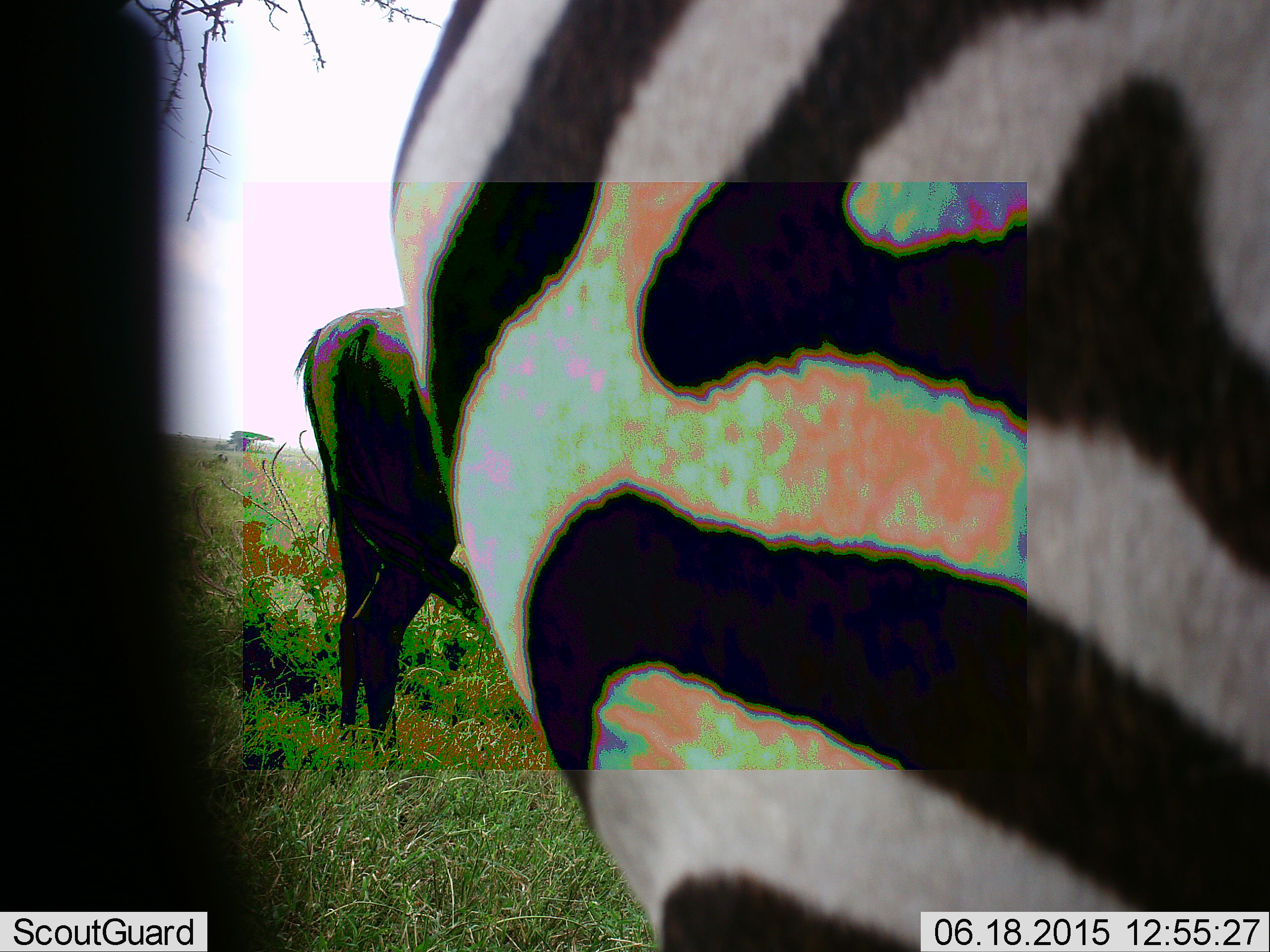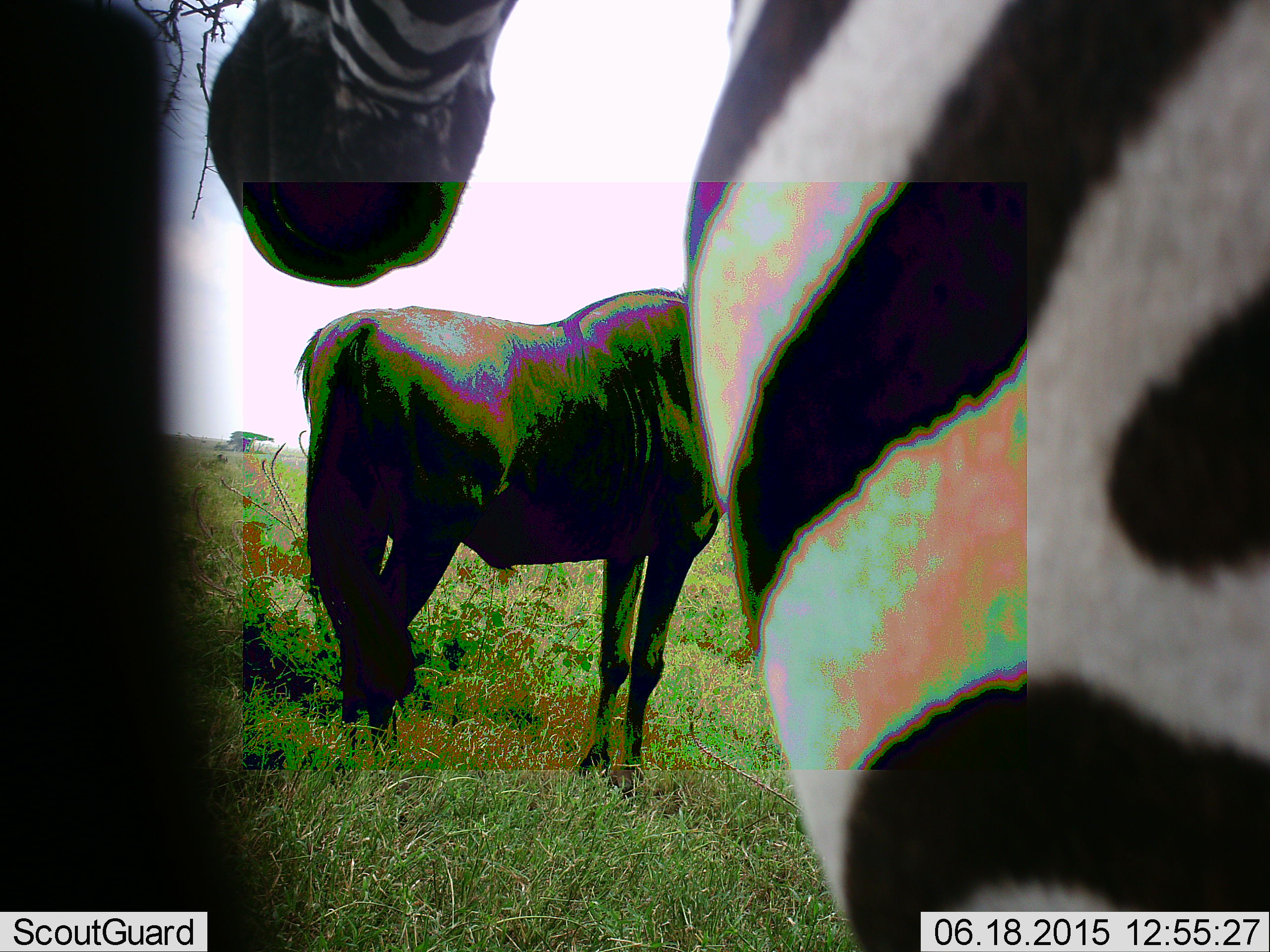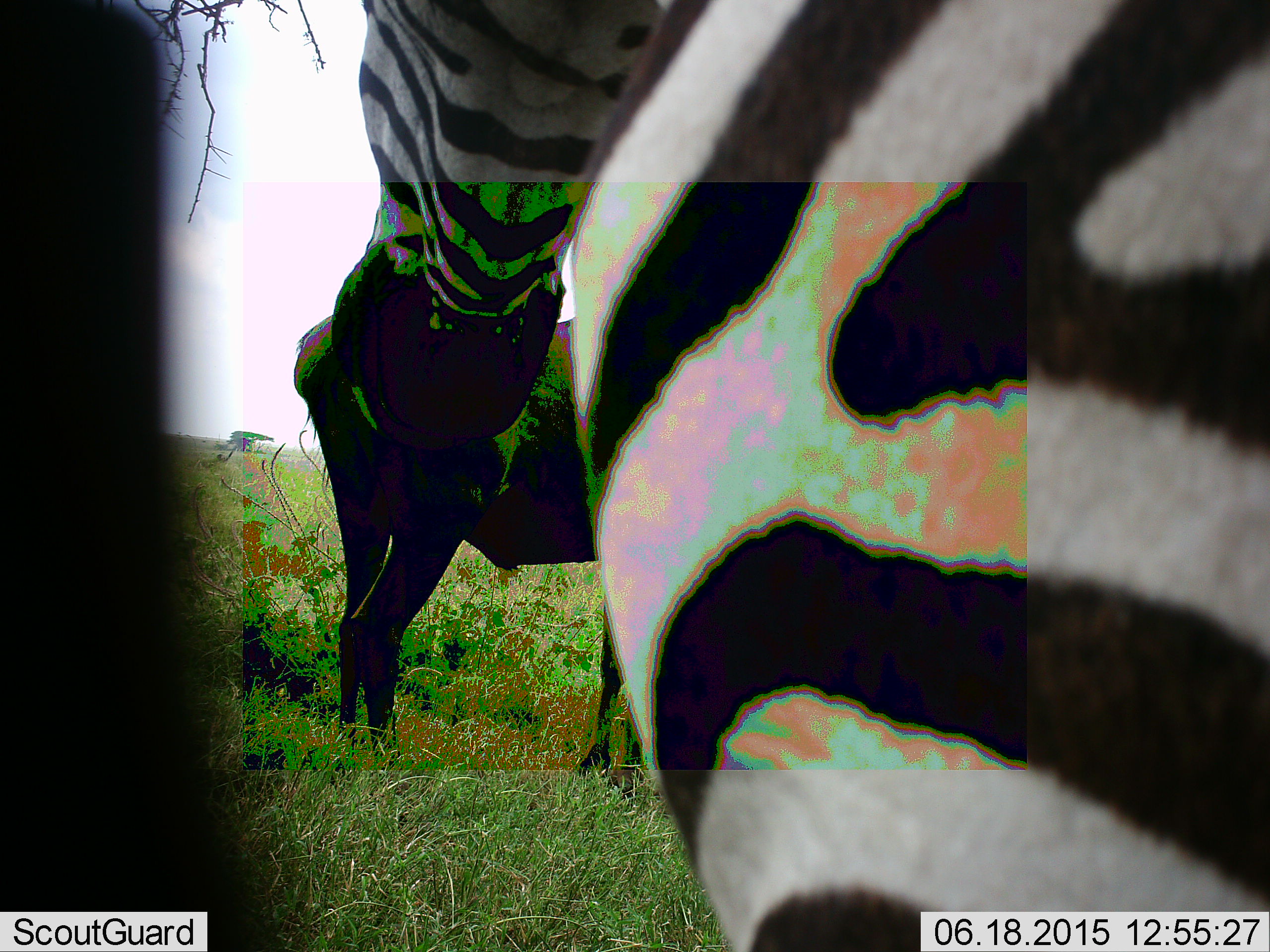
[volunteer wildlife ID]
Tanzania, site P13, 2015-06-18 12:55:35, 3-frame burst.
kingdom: Animalia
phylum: Chordata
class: Mammalia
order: Artiodactyla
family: Bovidae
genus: Connochaetes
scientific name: Connochaetes taurinus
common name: blue wildebeest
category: wildebeest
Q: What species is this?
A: Wildebeest (blue wildebeest) (Connochaetes taurinus).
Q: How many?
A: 1.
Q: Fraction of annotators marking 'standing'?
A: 100%.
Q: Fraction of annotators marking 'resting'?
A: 0%.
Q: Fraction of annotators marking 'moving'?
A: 0%.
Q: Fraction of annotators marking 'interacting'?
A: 0%.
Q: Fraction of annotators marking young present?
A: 0%.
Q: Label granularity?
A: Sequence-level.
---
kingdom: Animalia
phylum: Chordata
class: Mammalia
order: Perissodactyla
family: Equidae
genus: Equus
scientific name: Equus quagga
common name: plains zebra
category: zebra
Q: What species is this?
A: Zebra (plains zebra) (Equus quagga).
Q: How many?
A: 1.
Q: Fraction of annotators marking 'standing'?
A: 93%.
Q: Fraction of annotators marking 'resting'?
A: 0%.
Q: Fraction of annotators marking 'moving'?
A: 13%.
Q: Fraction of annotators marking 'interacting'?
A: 0%.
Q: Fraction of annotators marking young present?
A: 0%.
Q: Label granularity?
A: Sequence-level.